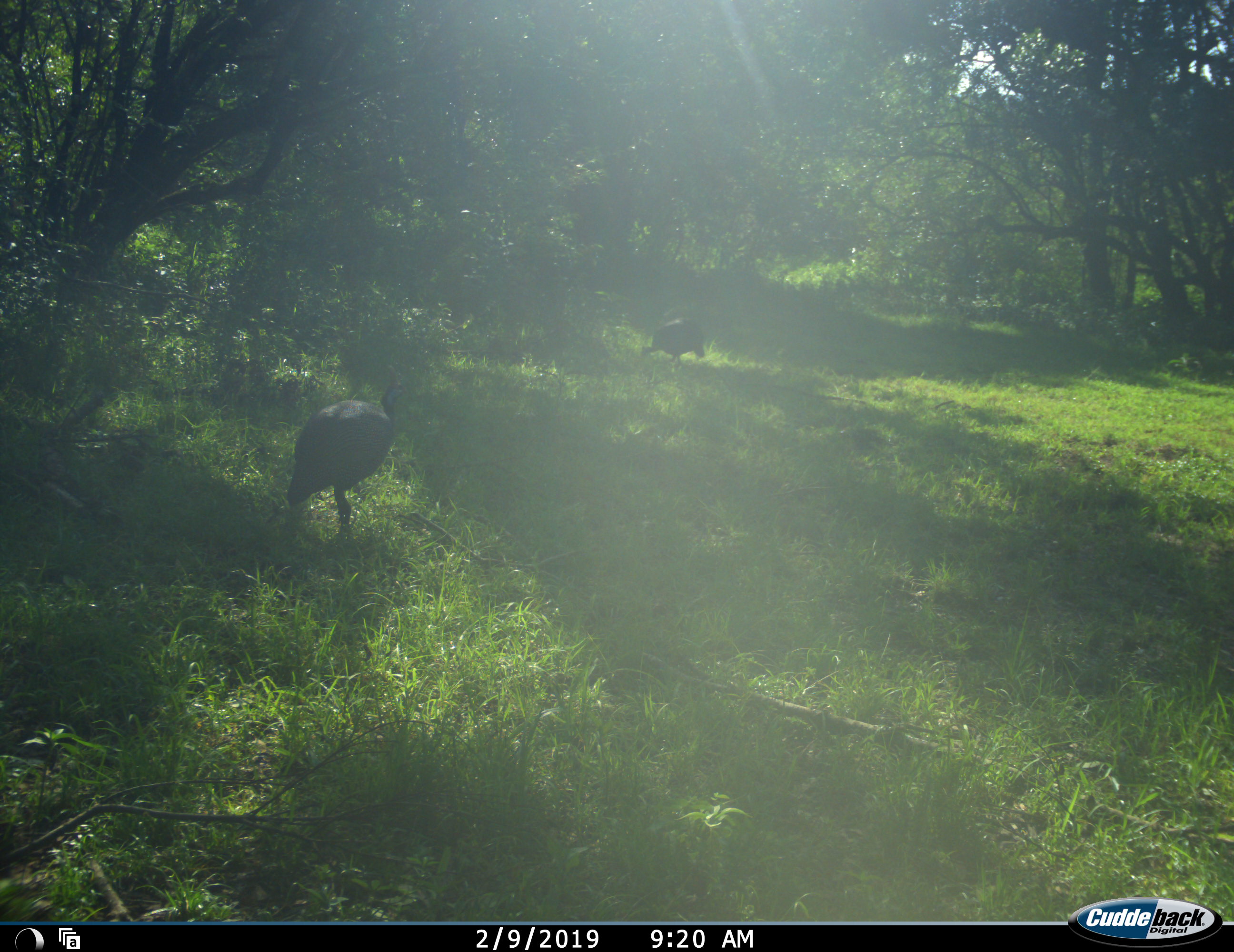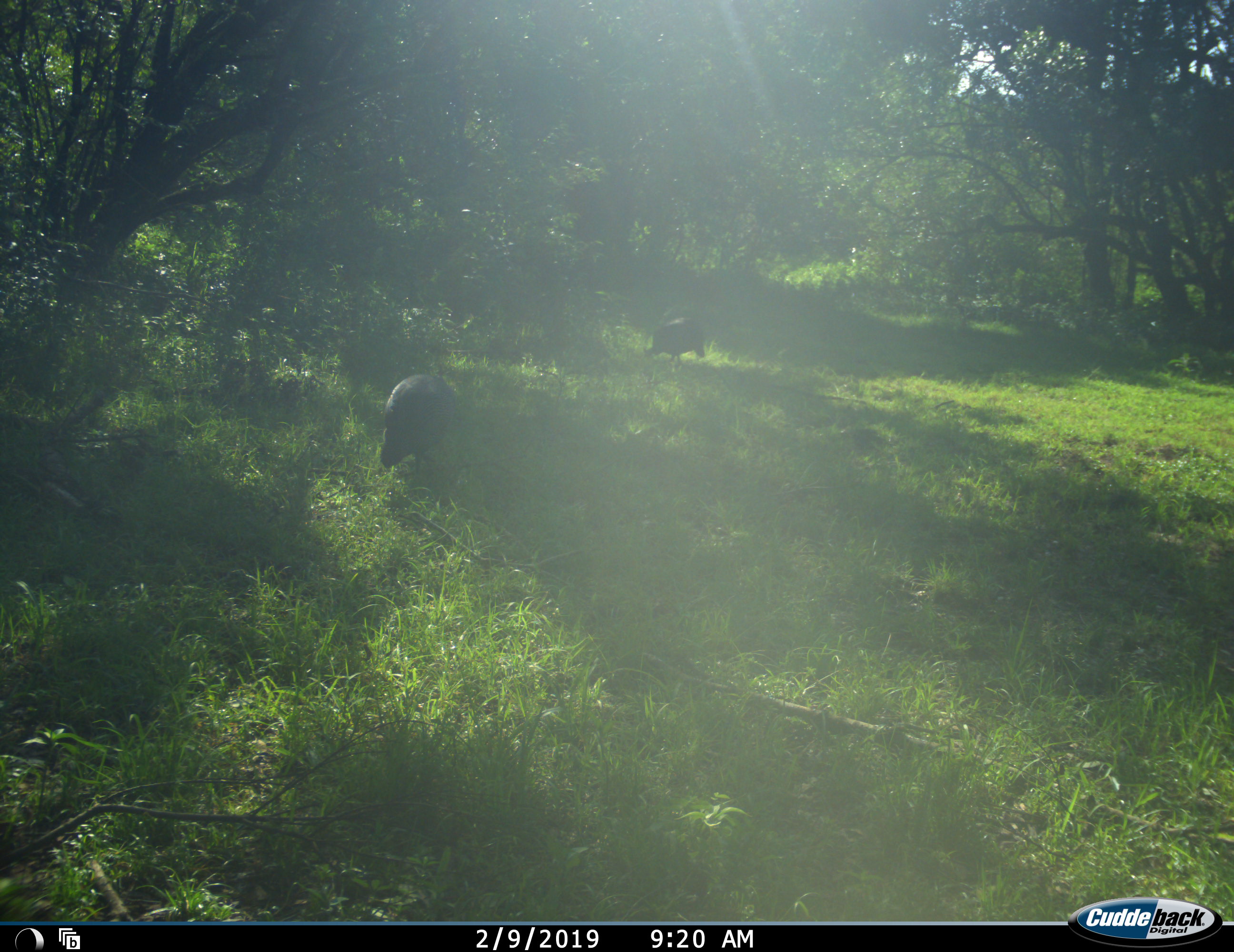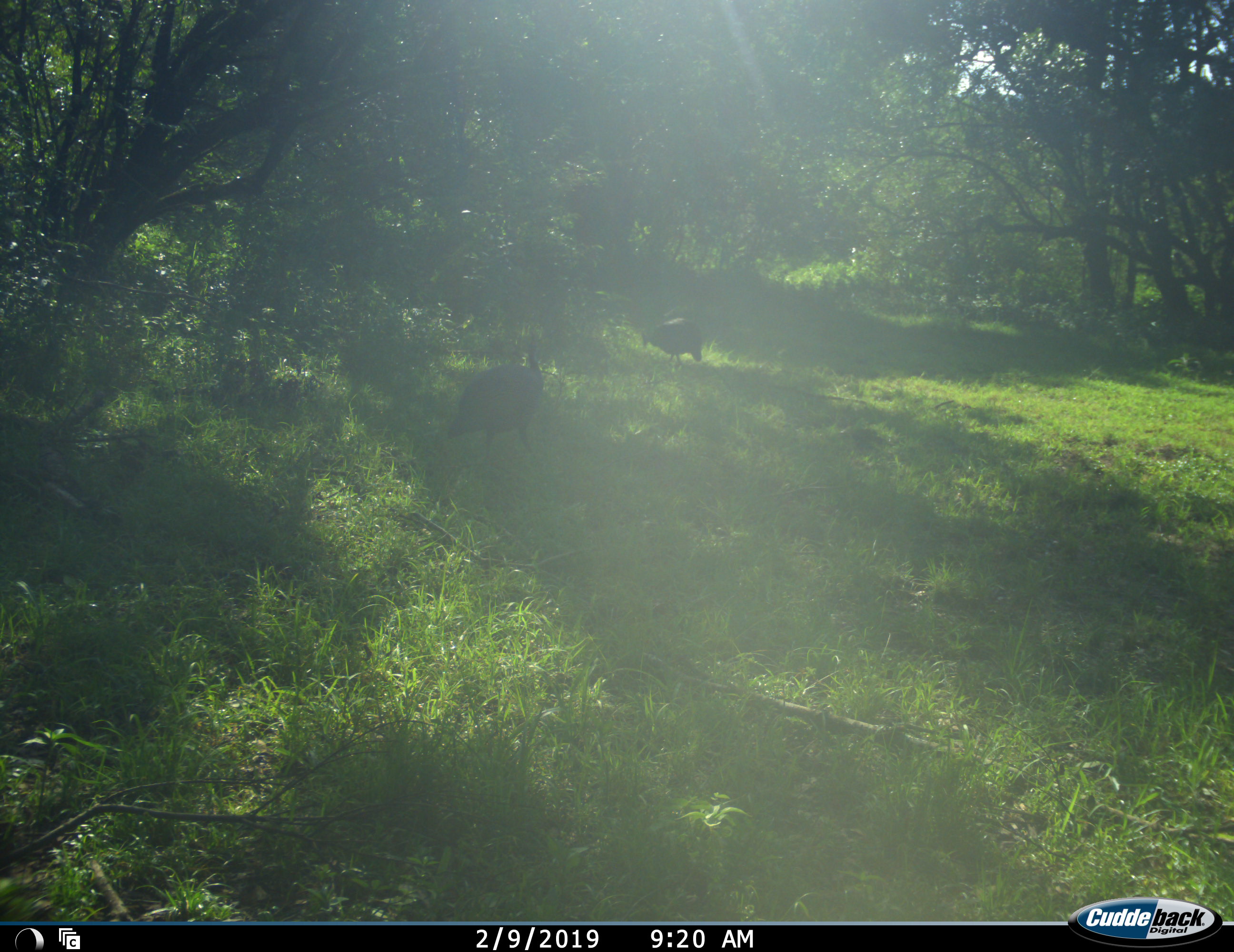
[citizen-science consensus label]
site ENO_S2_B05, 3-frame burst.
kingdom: Animalia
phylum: Chordata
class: Aves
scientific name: Aves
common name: bird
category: birdother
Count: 2.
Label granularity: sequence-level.